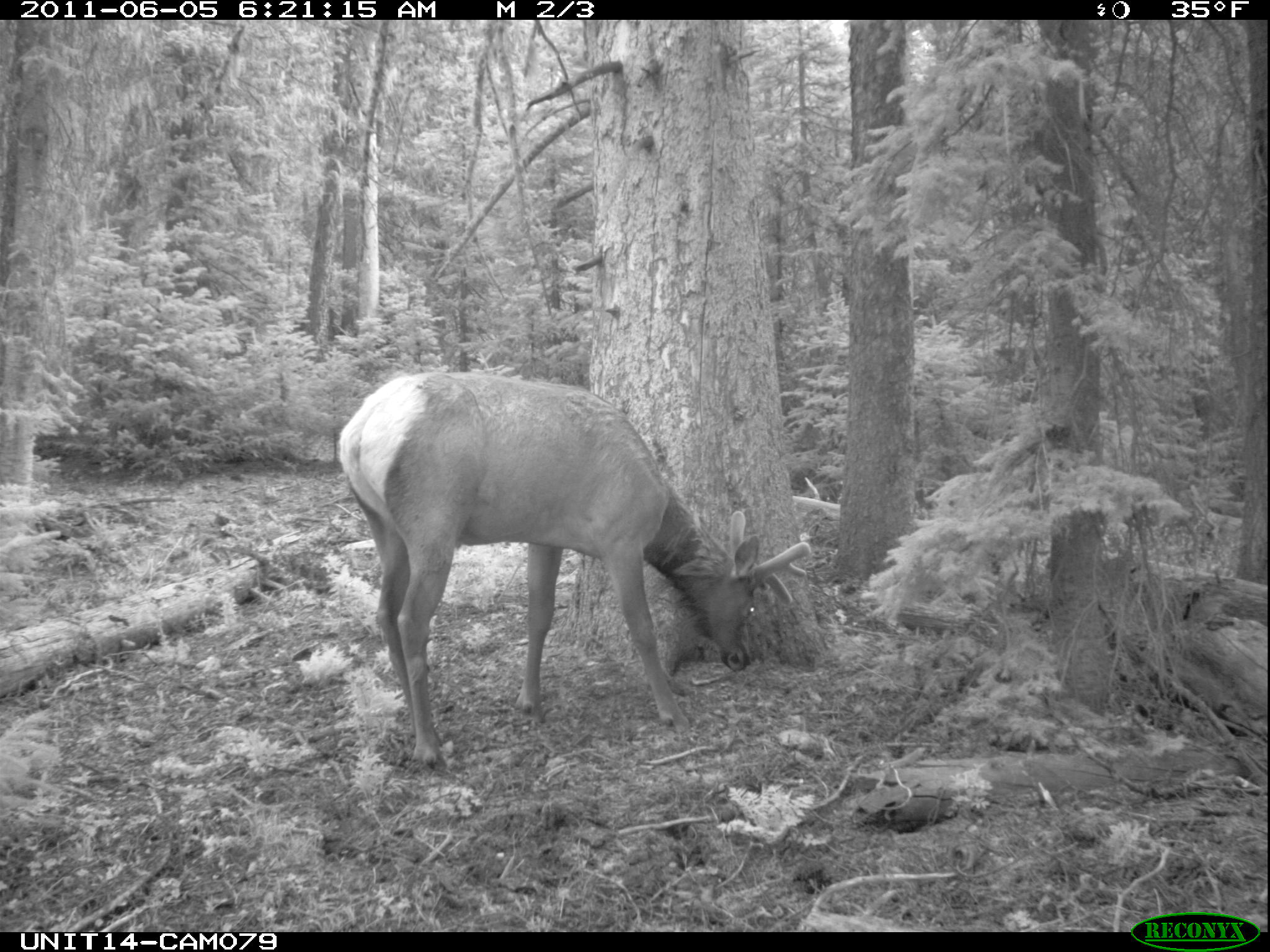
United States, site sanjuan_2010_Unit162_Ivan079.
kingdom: Animalia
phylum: Chordata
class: Mammalia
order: Artiodactyla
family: Cervidae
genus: Cervus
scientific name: Cervus elaphus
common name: red deer